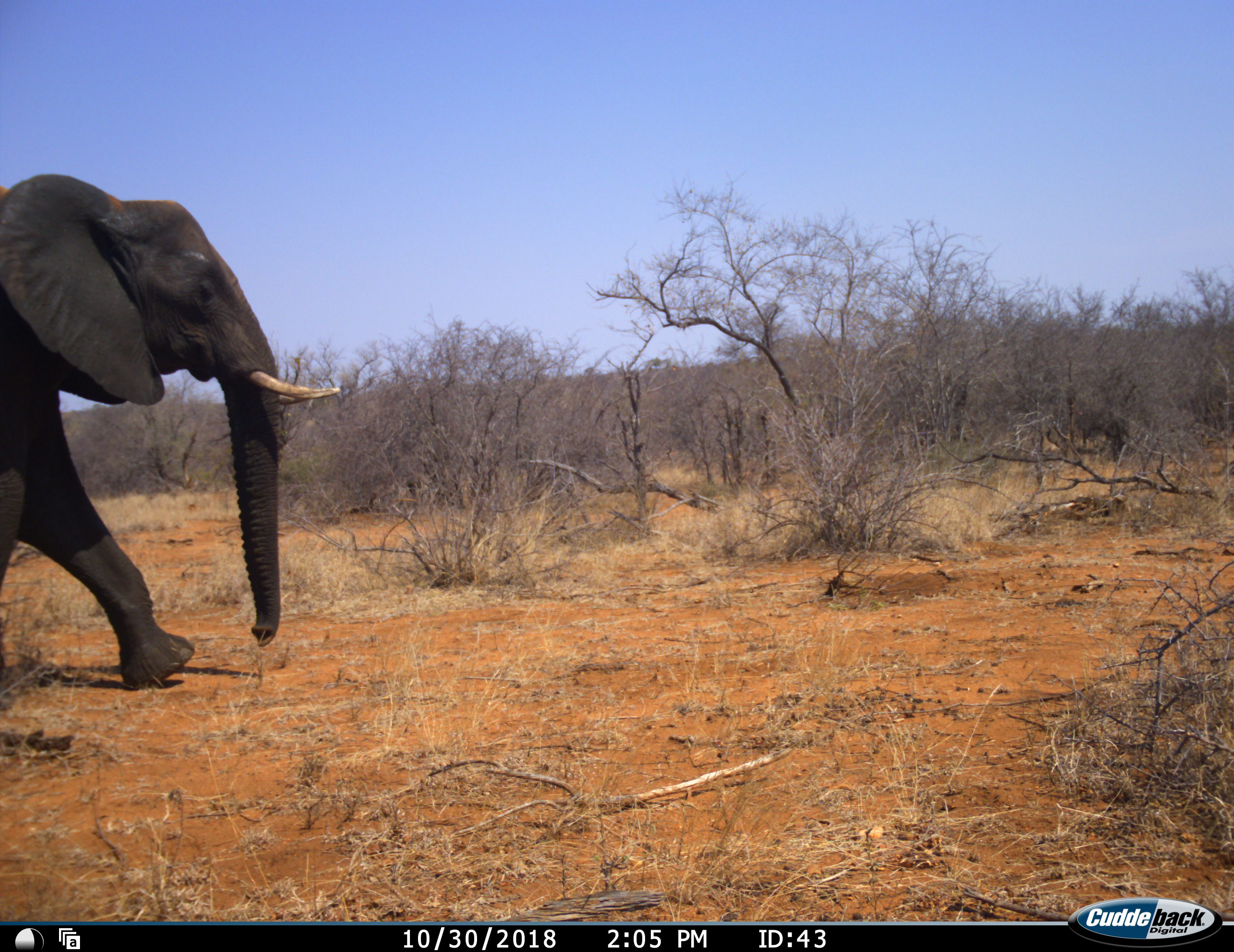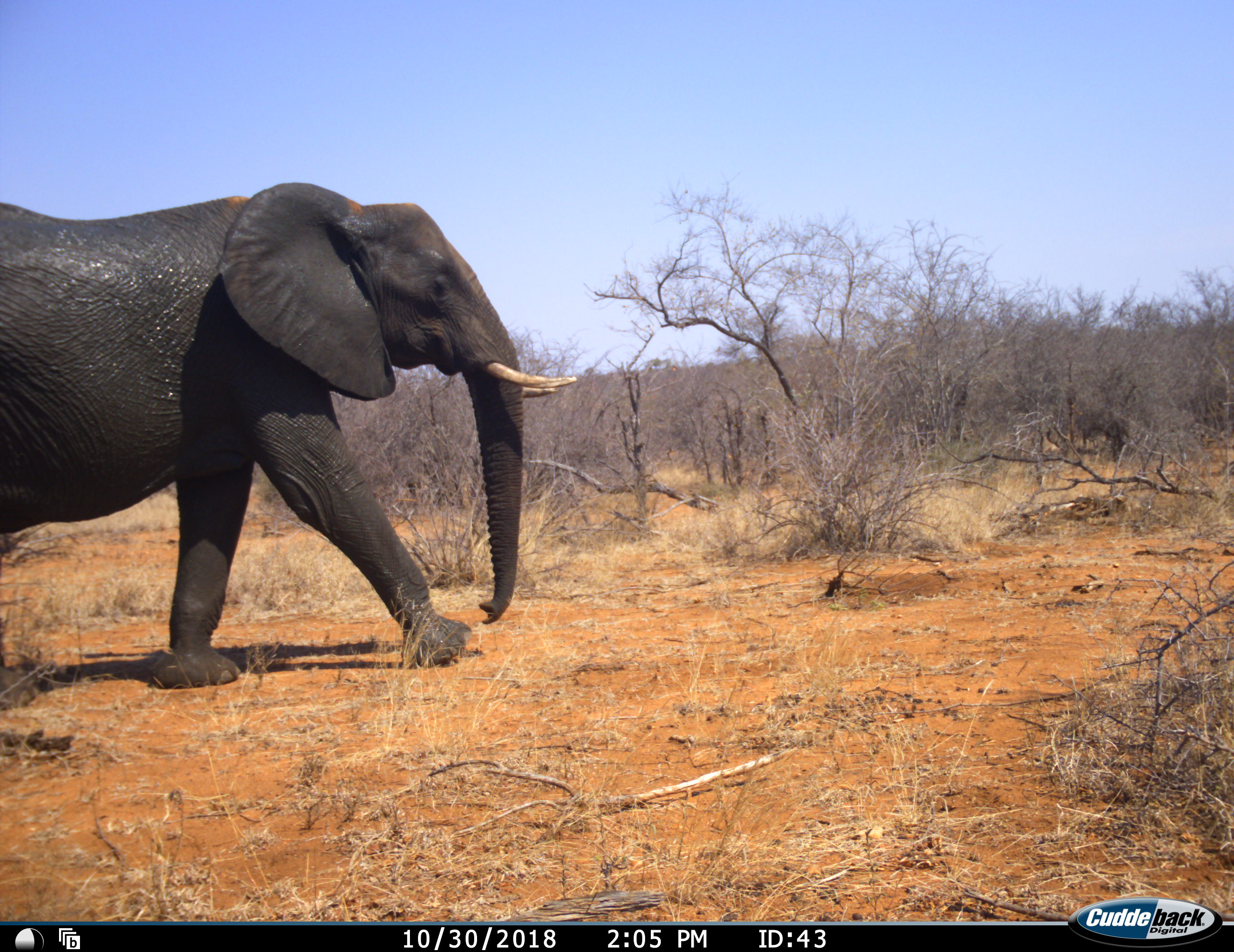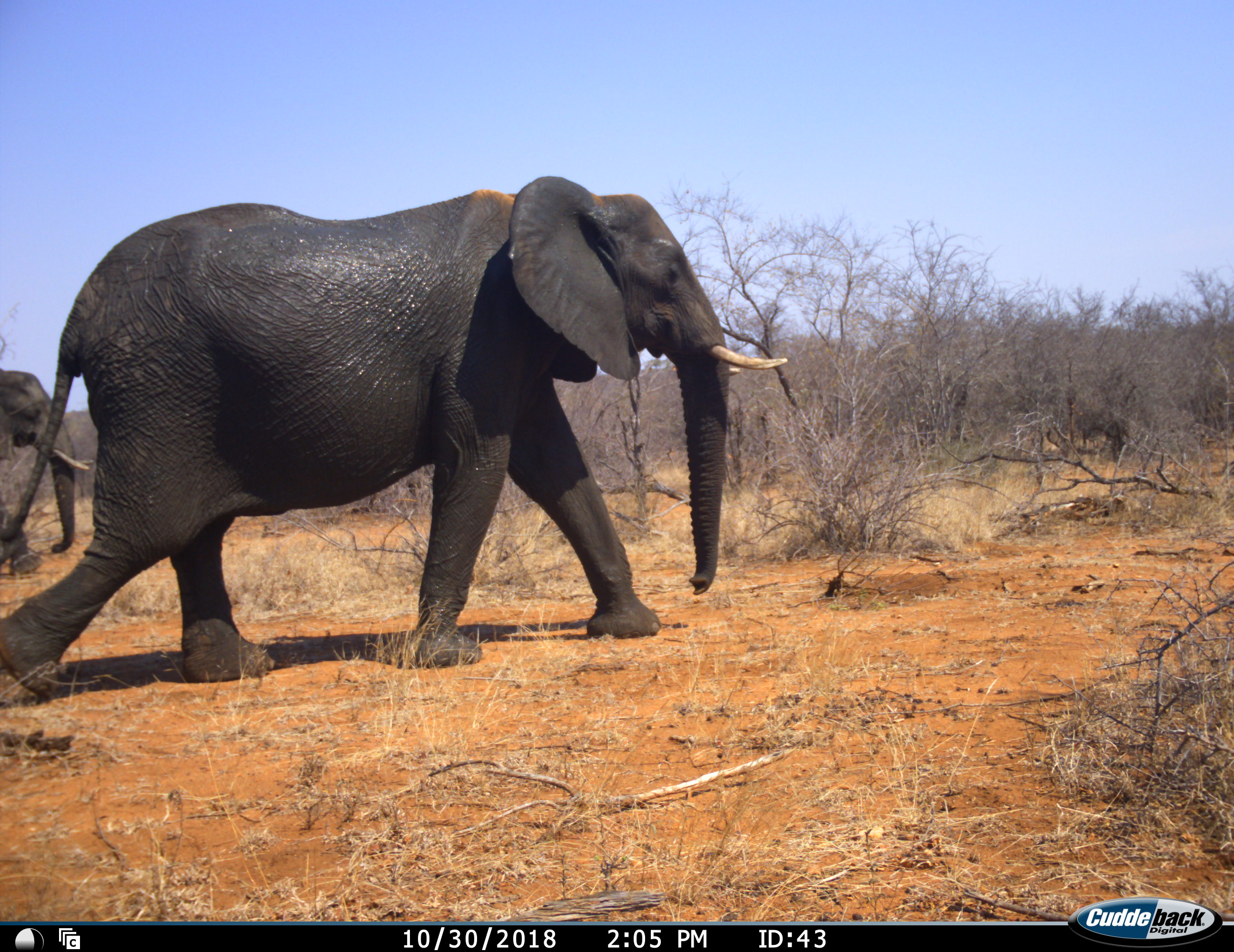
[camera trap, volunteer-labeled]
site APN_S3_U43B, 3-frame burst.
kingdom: Animalia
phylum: Chordata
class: Mammalia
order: Proboscidea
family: Elephantidae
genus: Loxodonta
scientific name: Loxodonta africana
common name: african bush elephant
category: elephant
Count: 2.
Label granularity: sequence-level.